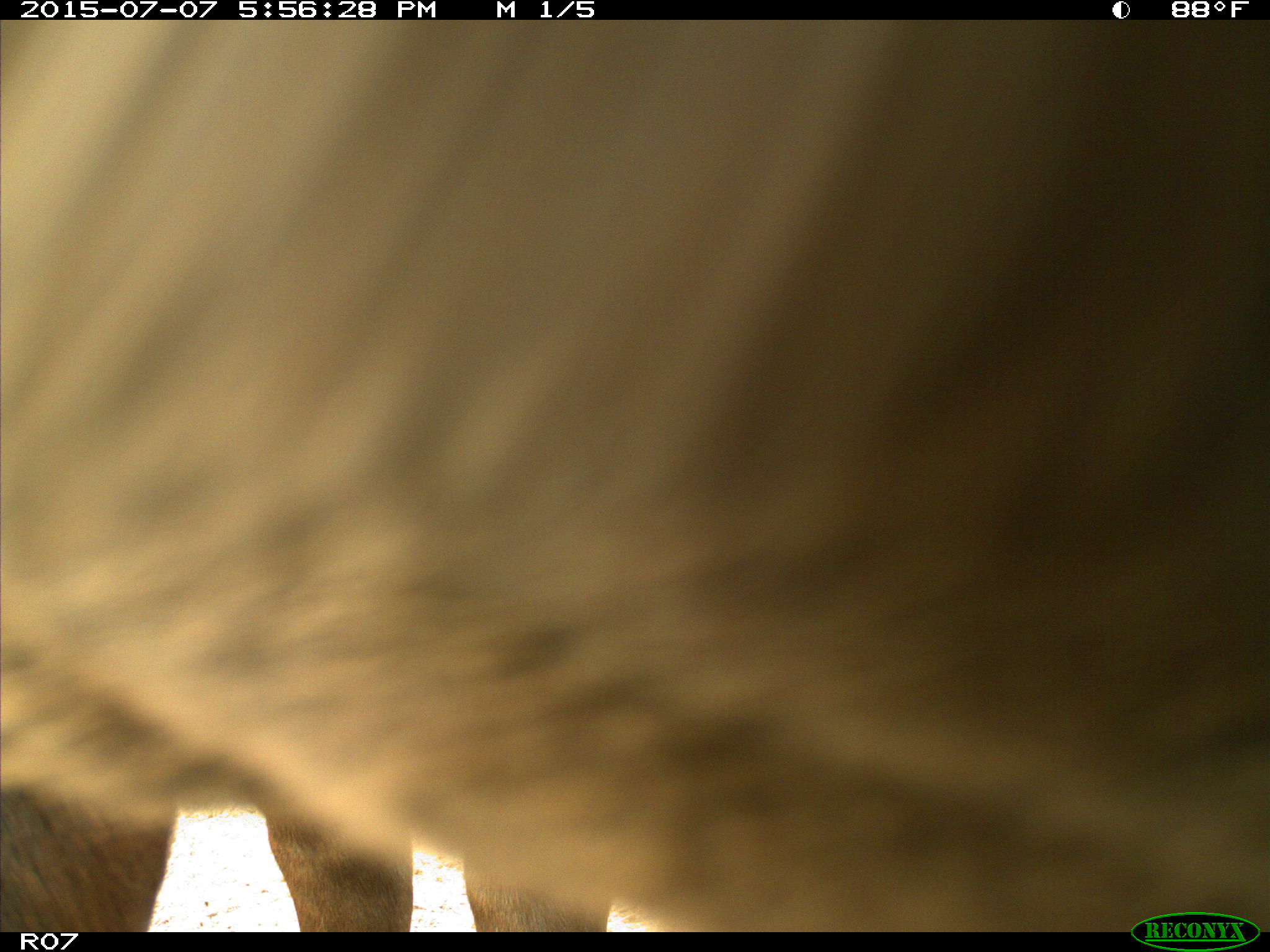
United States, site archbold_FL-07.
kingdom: Animalia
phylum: Chordata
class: Mammalia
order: Artiodactyla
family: Bovidae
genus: Bos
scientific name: Bos taurus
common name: domestic cow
Bos taurus (domestic cow).